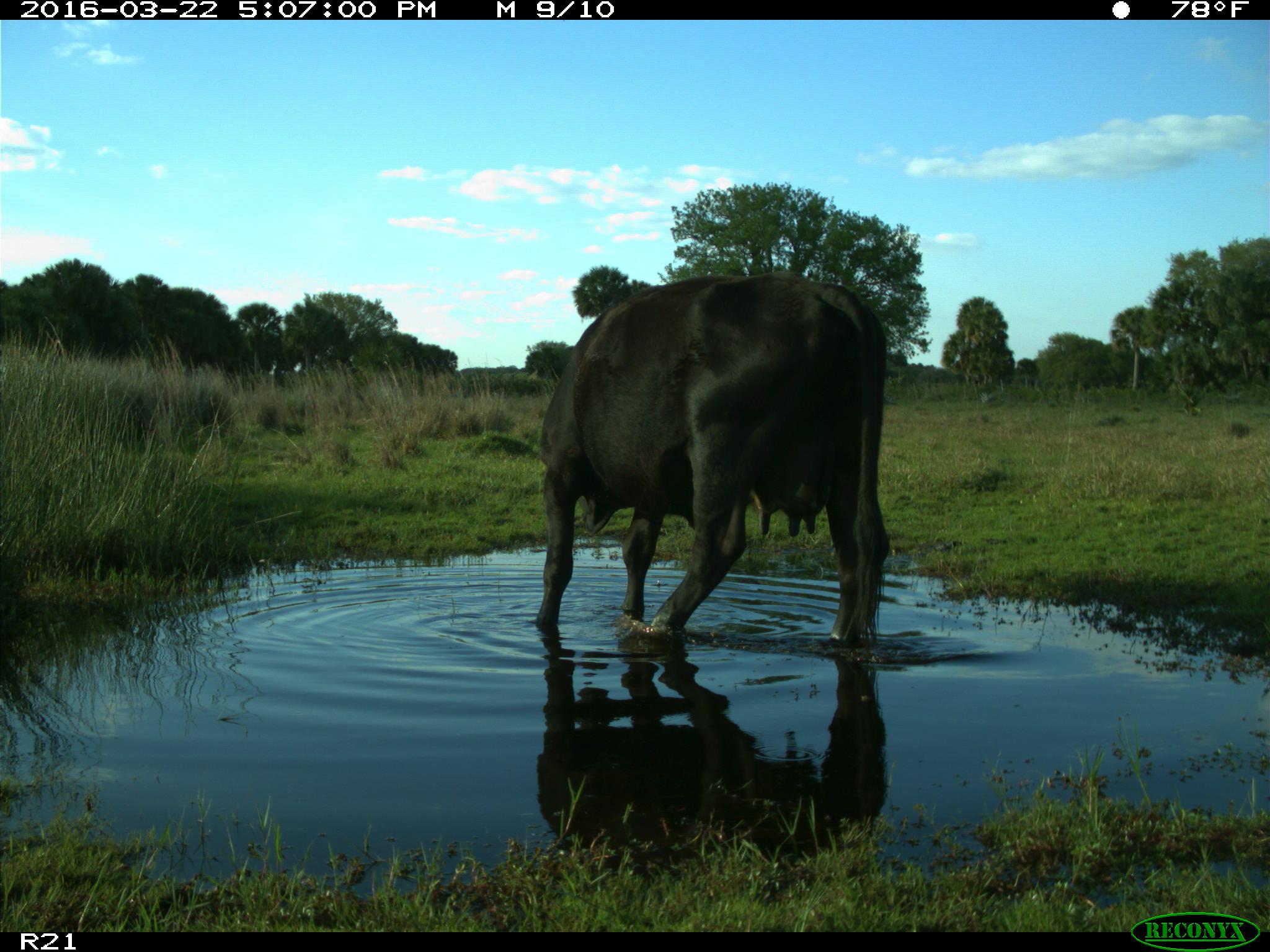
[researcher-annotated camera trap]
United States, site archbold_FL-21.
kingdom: Animalia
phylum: Chordata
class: Mammalia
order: Artiodactyla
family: Bovidae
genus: Bos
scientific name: Bos taurus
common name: domestic cow